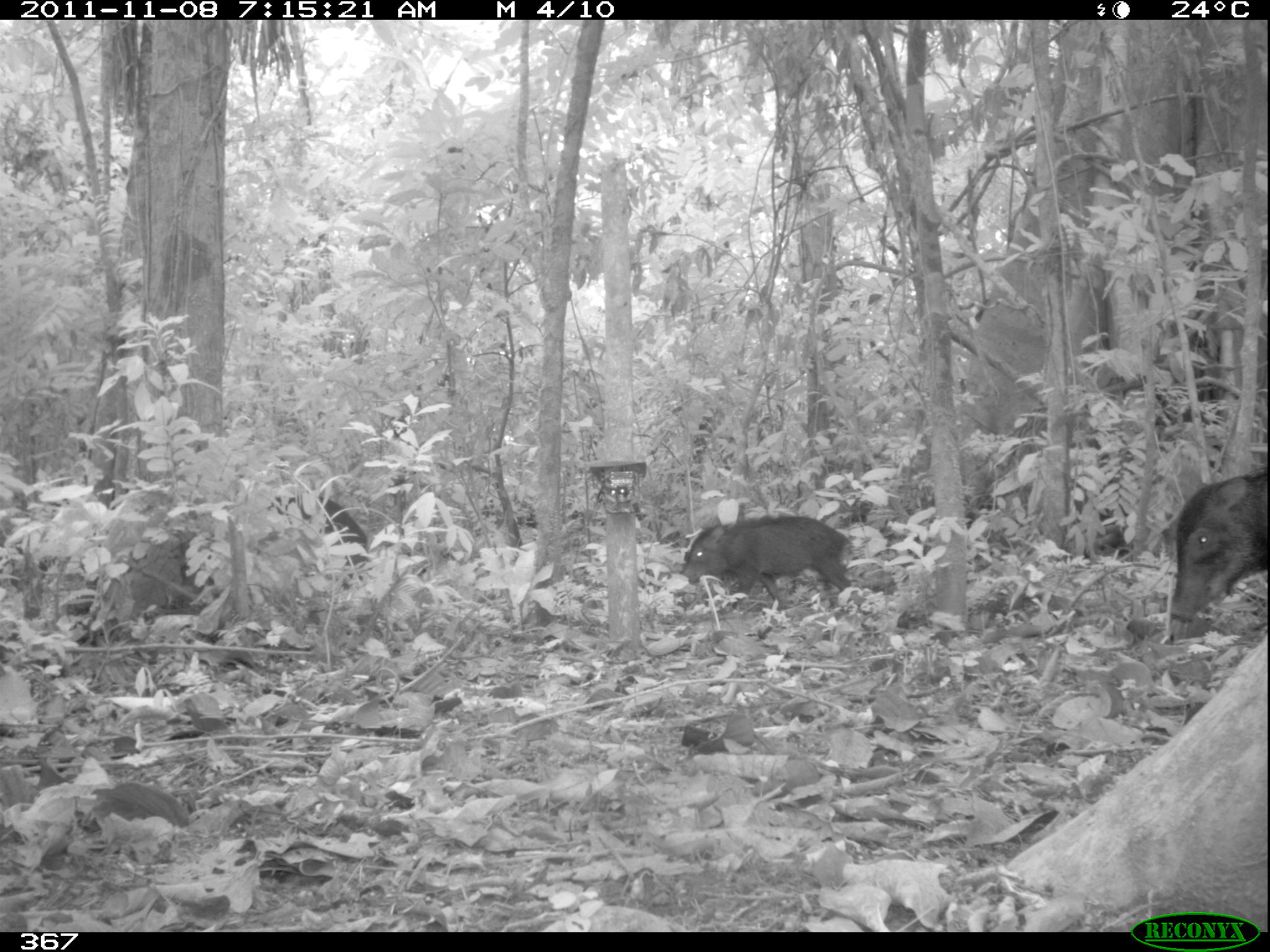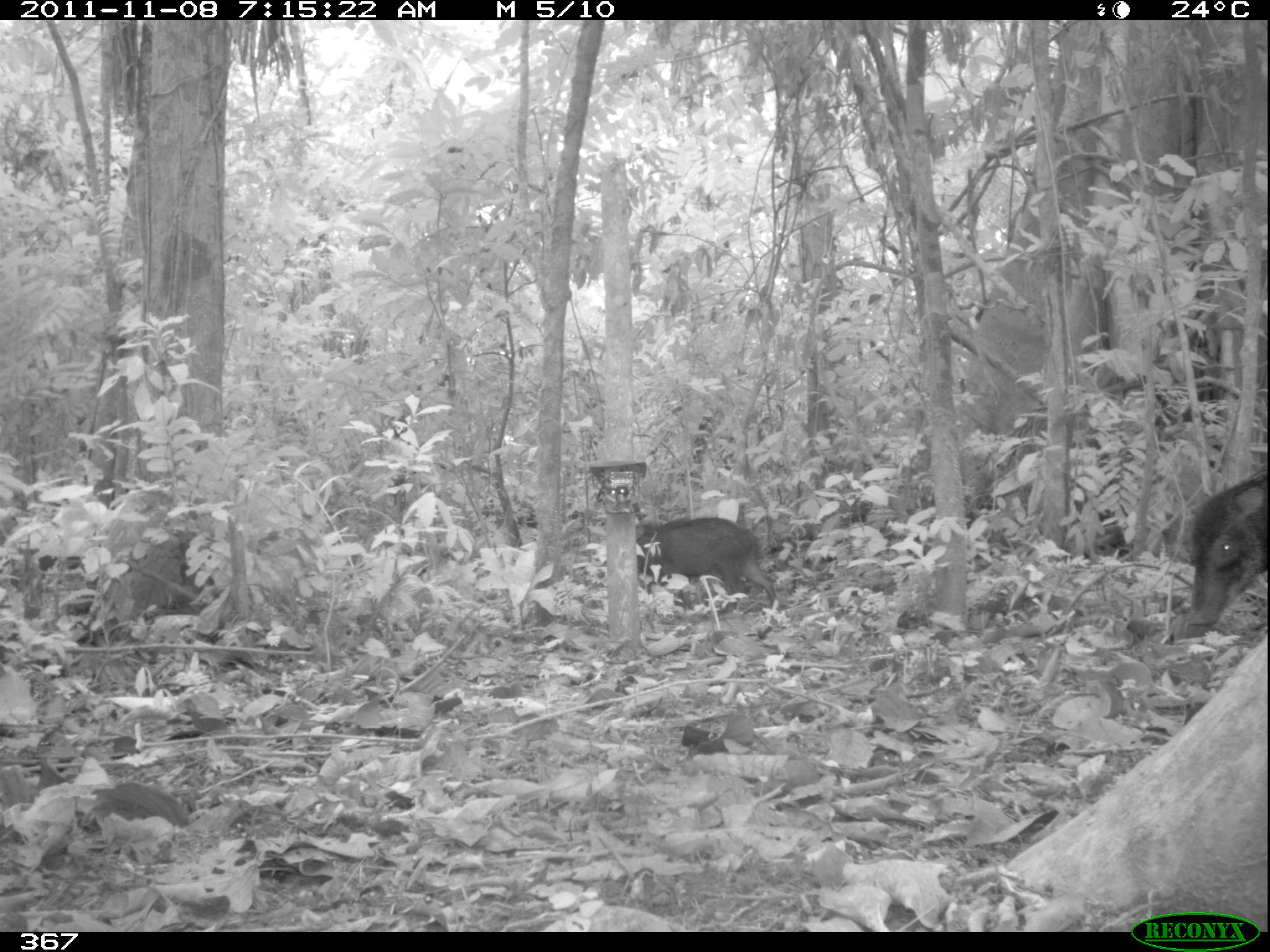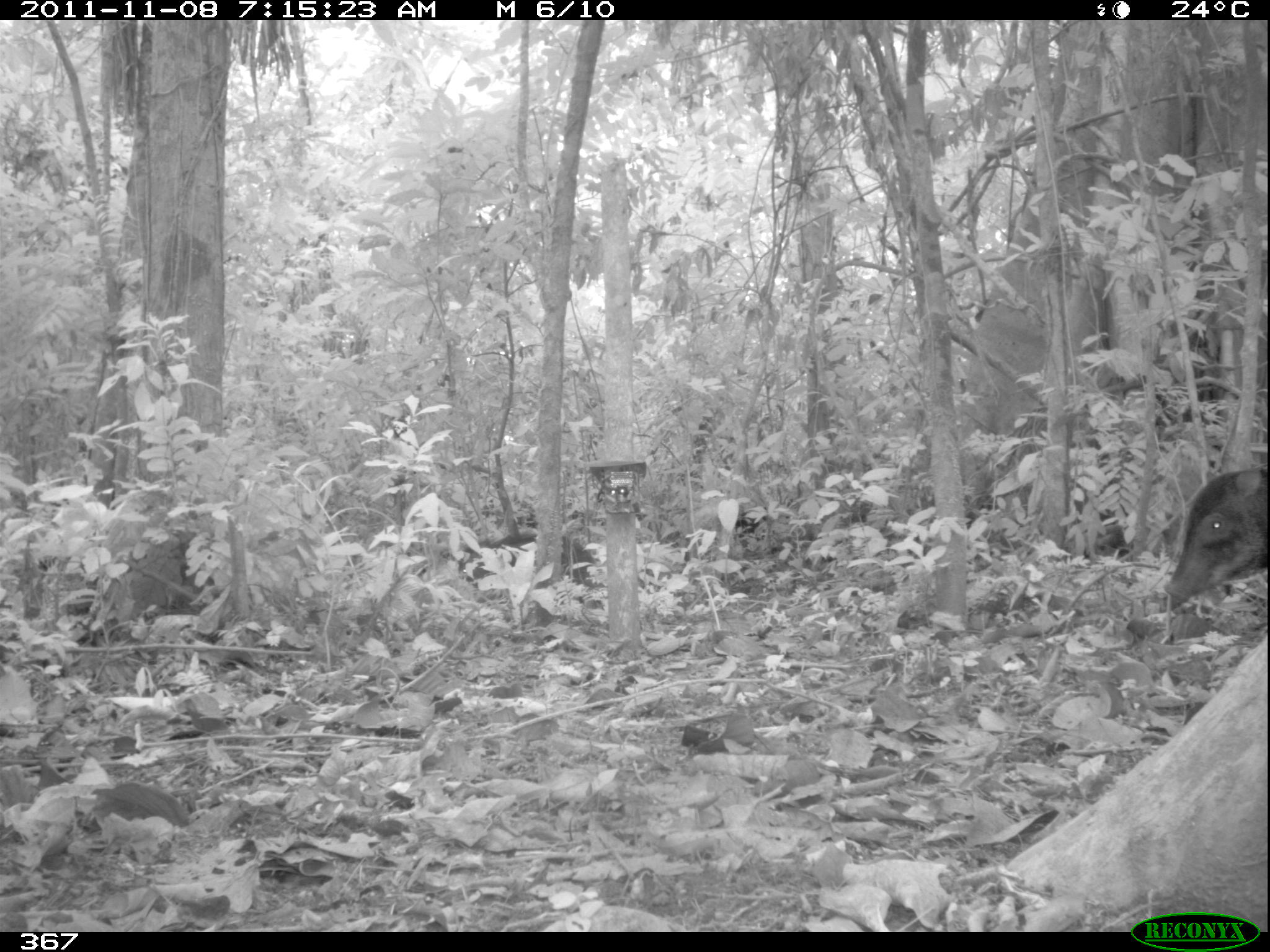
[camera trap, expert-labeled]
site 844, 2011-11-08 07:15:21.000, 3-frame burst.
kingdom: Animalia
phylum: Chordata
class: Mammalia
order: Artiodactyla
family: Tayassuidae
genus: Tayassu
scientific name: Tayassu pecari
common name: white-lipped peccary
Tayassu pecari (white-lipped peccary).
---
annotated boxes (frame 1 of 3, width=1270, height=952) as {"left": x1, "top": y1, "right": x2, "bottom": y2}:
tayassu pecari: {"left": 675, "top": 513, "right": 853, "bottom": 611}; {"left": 1161, "top": 463, "right": 1268, "bottom": 624}; {"left": 263, "top": 494, "right": 368, "bottom": 566}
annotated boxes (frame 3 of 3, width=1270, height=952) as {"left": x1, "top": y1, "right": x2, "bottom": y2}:
tayassu pecari: {"left": 1161, "top": 465, "right": 1267, "bottom": 602}; {"left": 457, "top": 531, "right": 595, "bottom": 605}